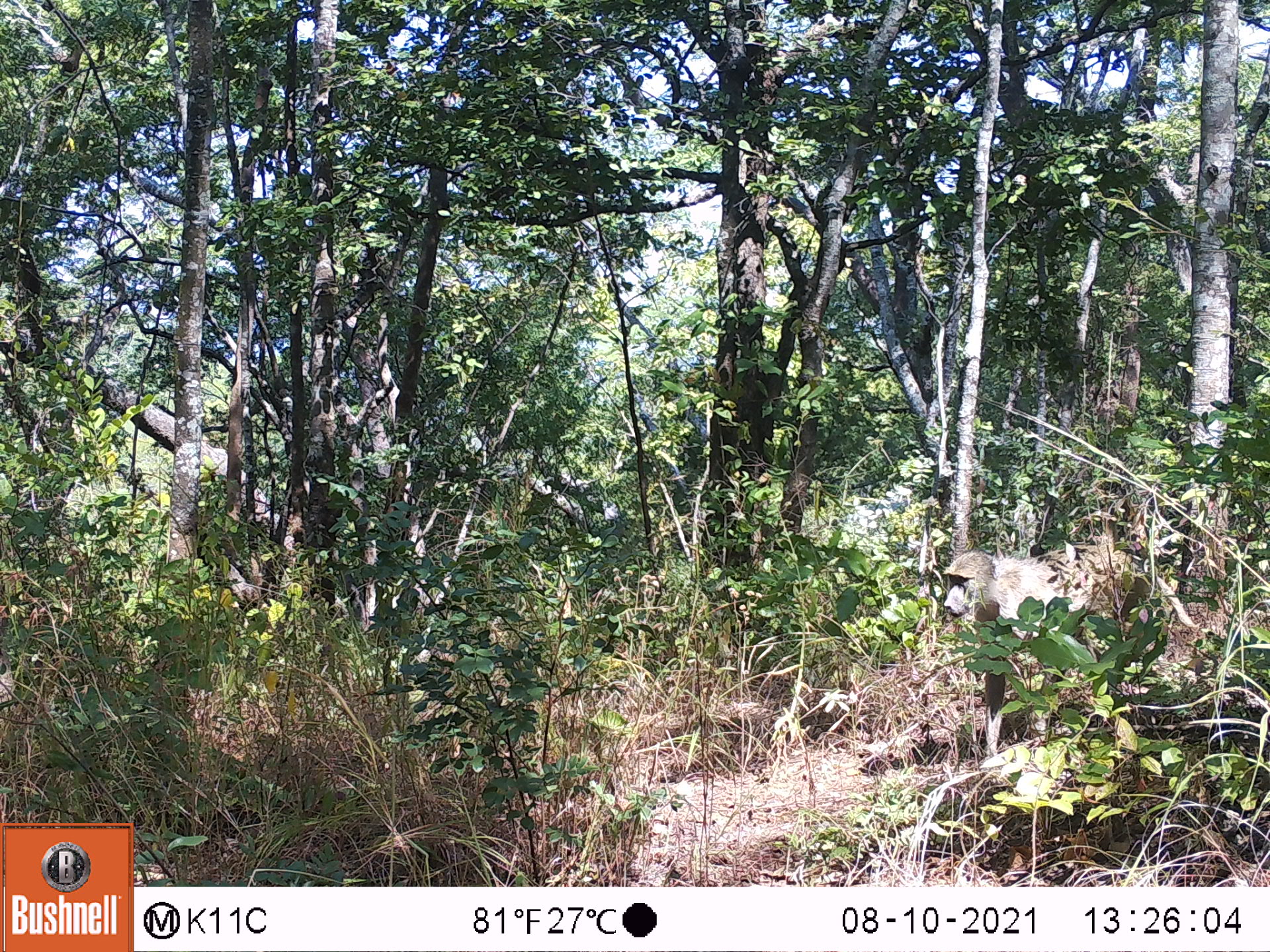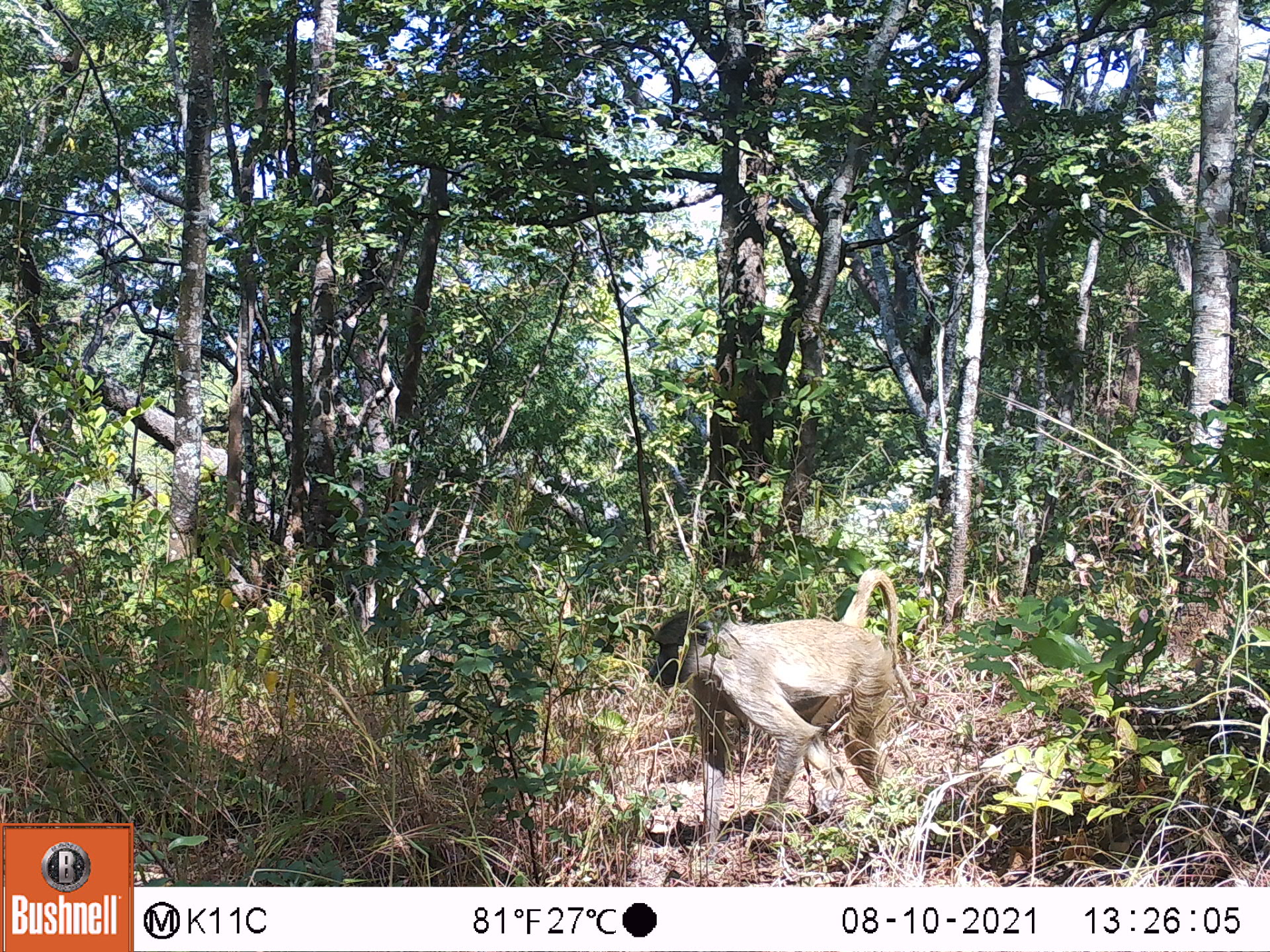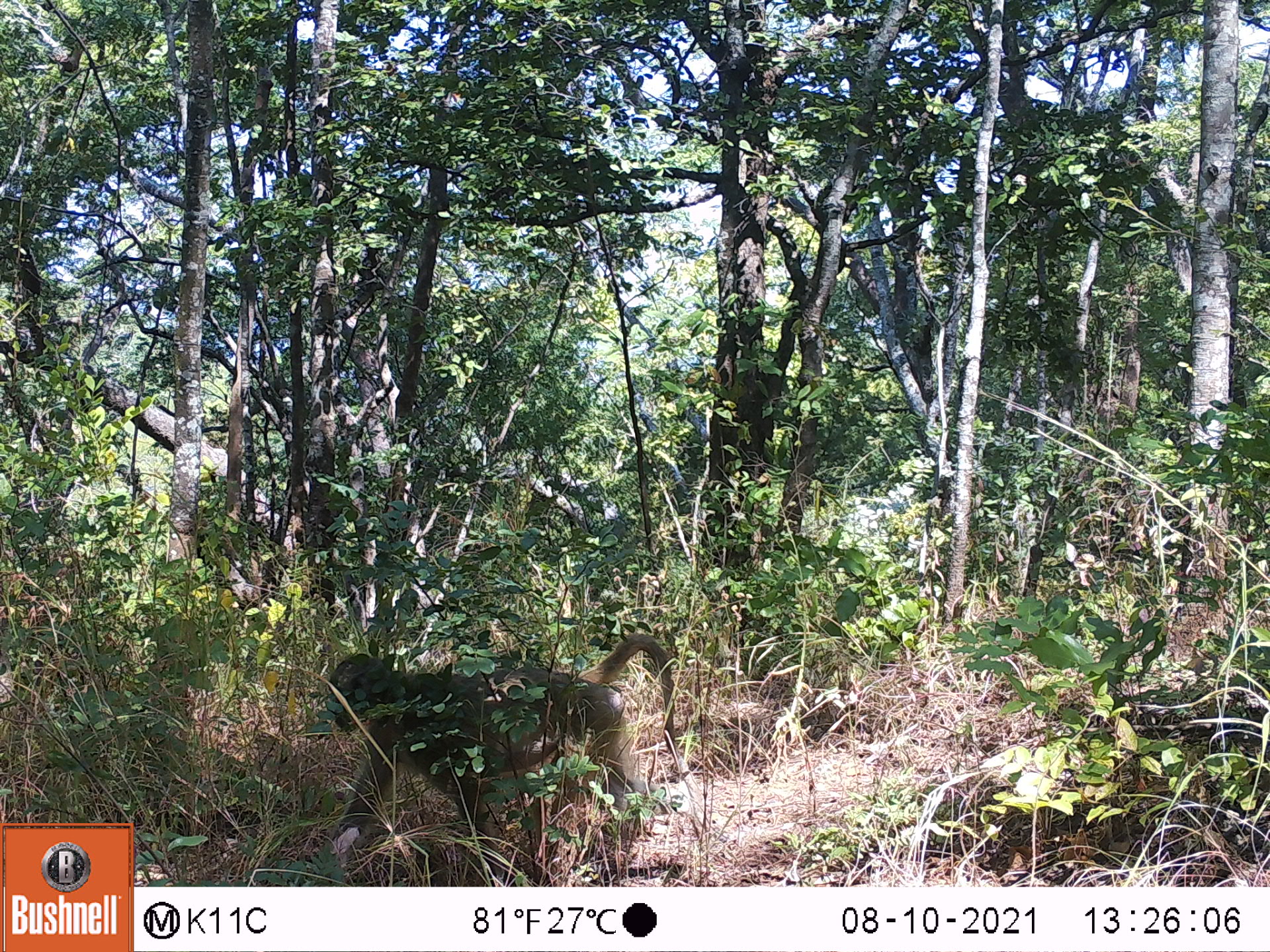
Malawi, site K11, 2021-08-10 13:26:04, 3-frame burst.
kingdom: Animalia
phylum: Chordata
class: Mammalia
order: Primates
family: Cercopithecidae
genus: Papio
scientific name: Papio cynocephalus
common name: yellow baboon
Yellow baboon (Papio cynocephalus), count 1.